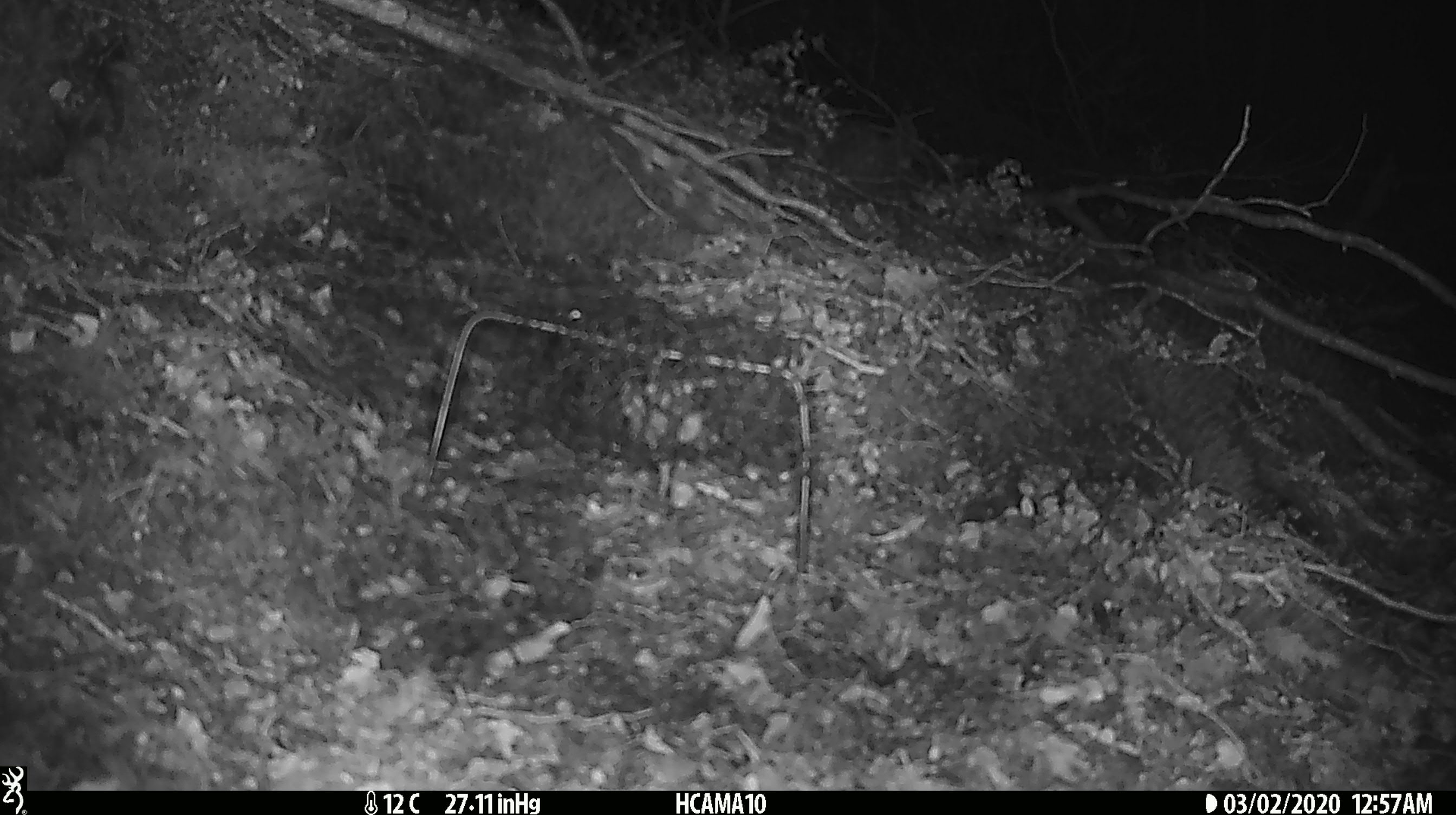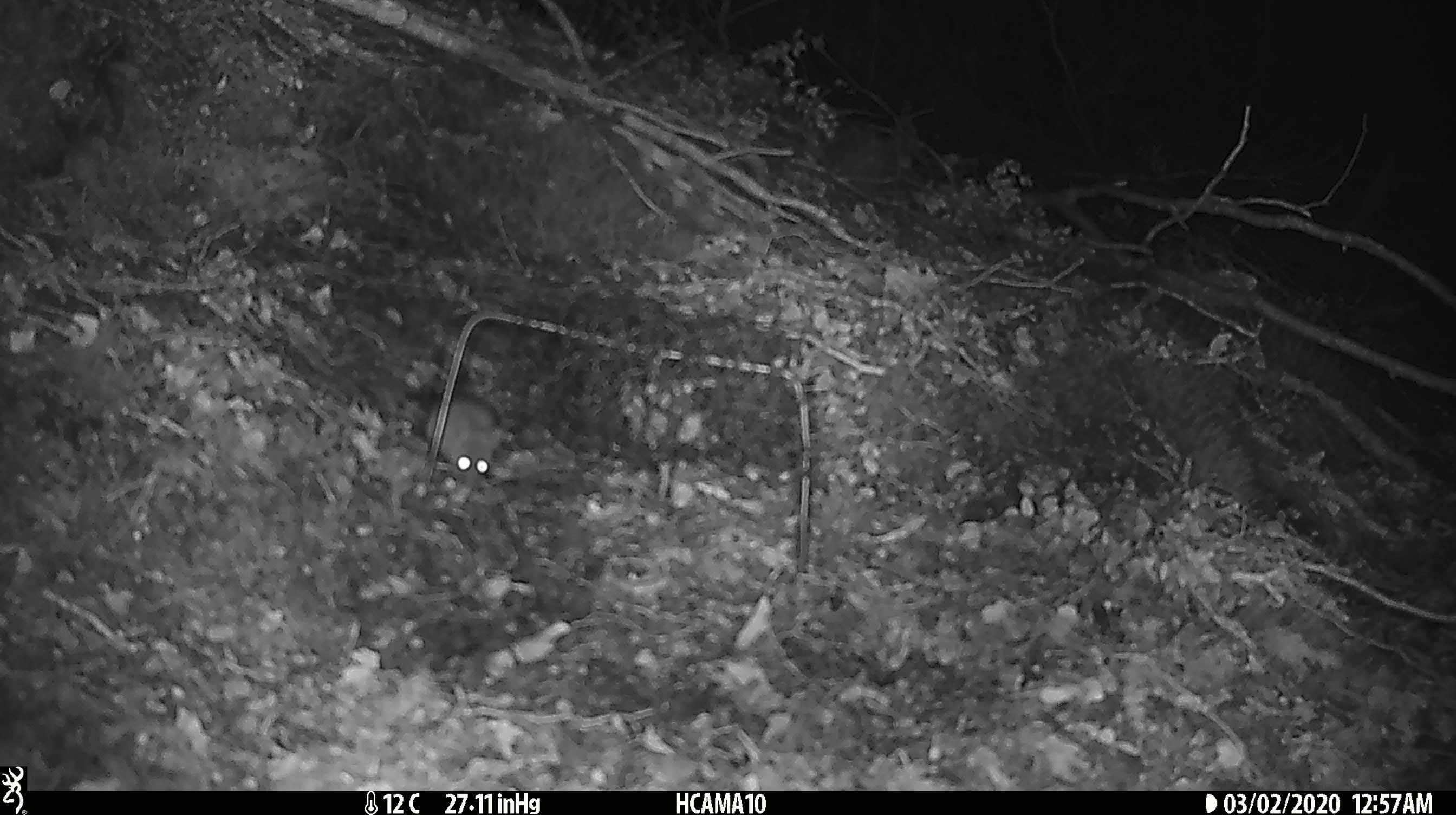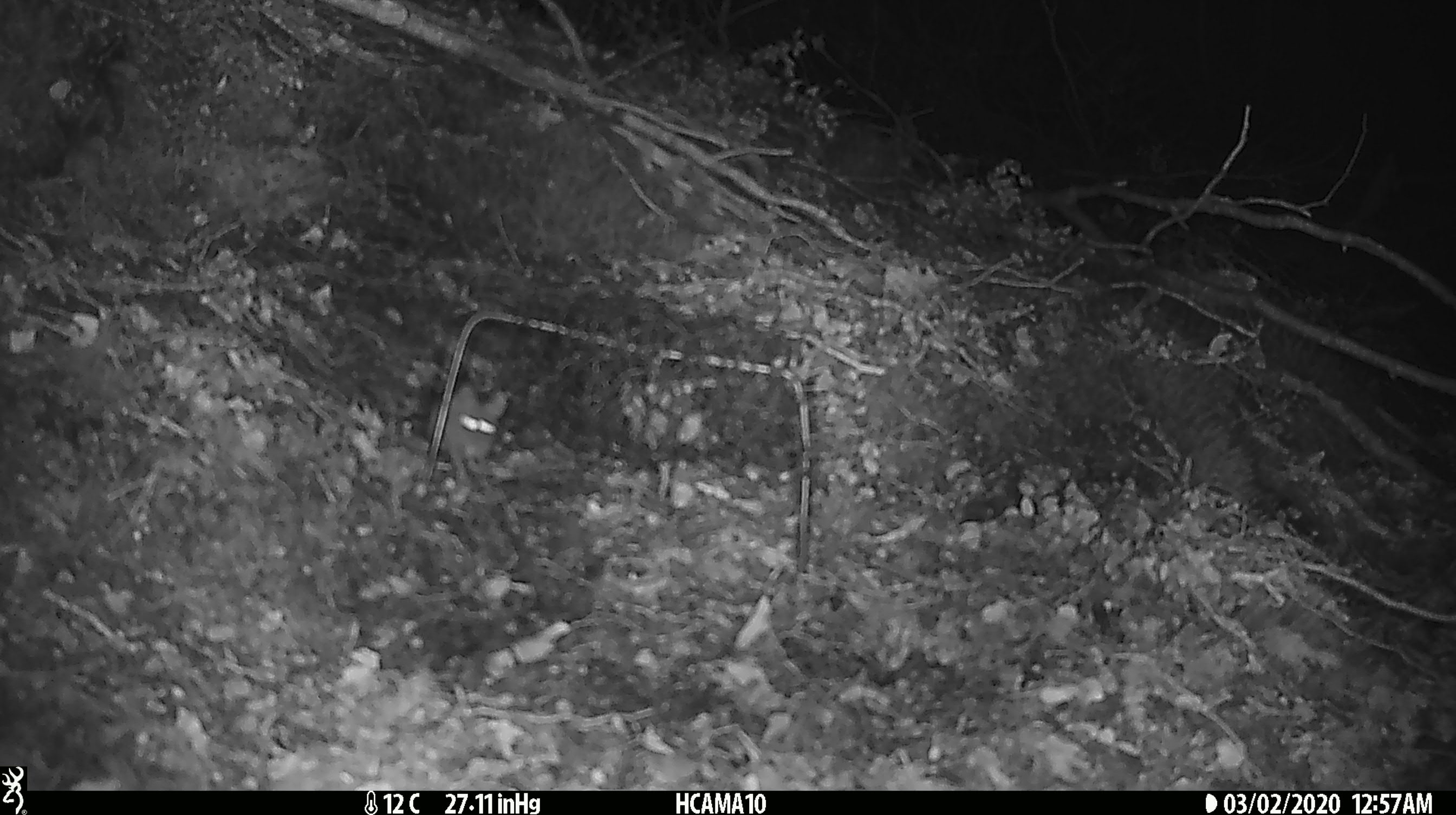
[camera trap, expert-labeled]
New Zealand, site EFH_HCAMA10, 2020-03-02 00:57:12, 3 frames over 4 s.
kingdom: Animalia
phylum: Chordata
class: Mammalia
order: Rodentia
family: Muridae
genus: Mus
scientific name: Mus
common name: mouse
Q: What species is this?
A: Mouse (Mus).